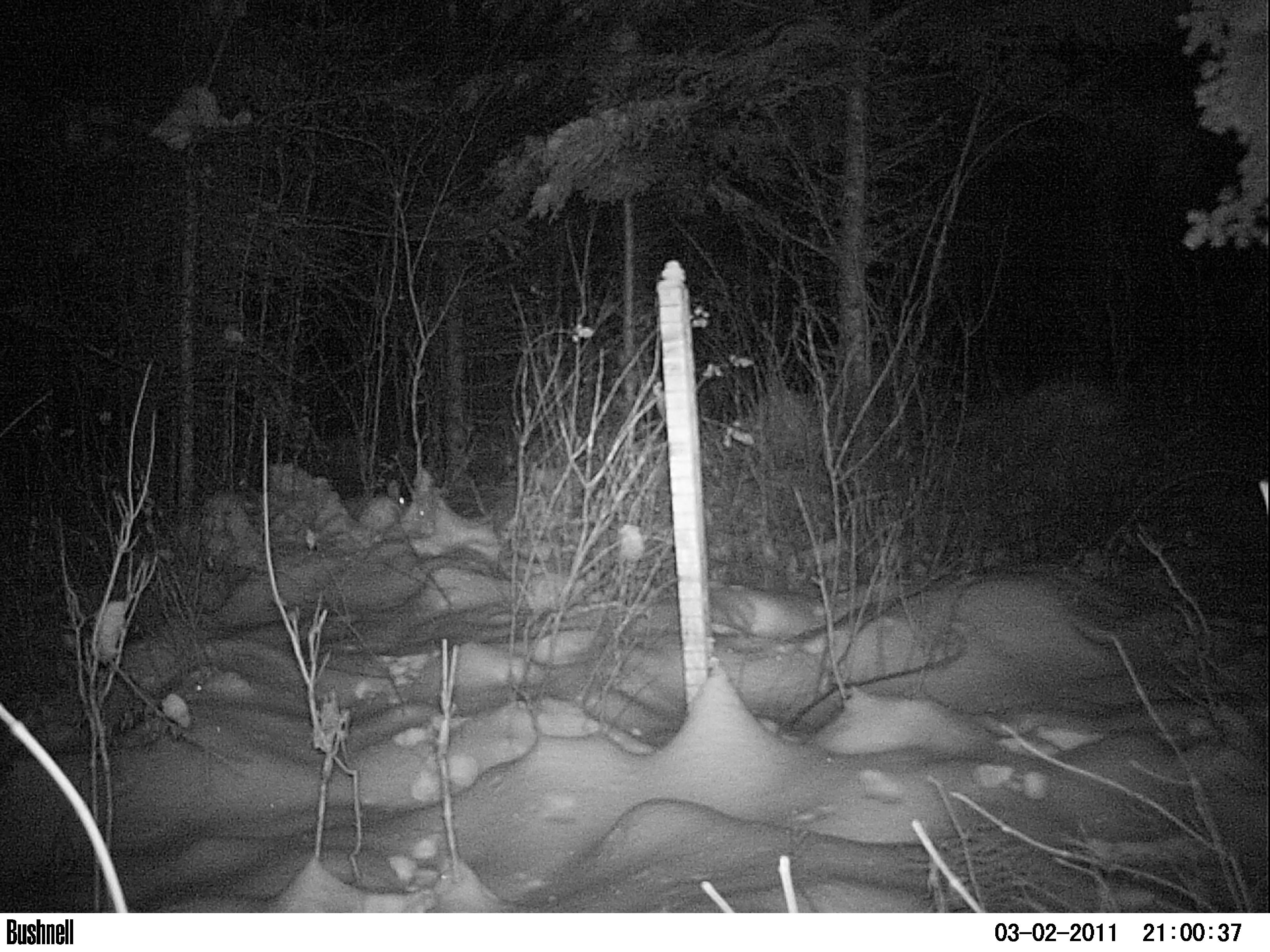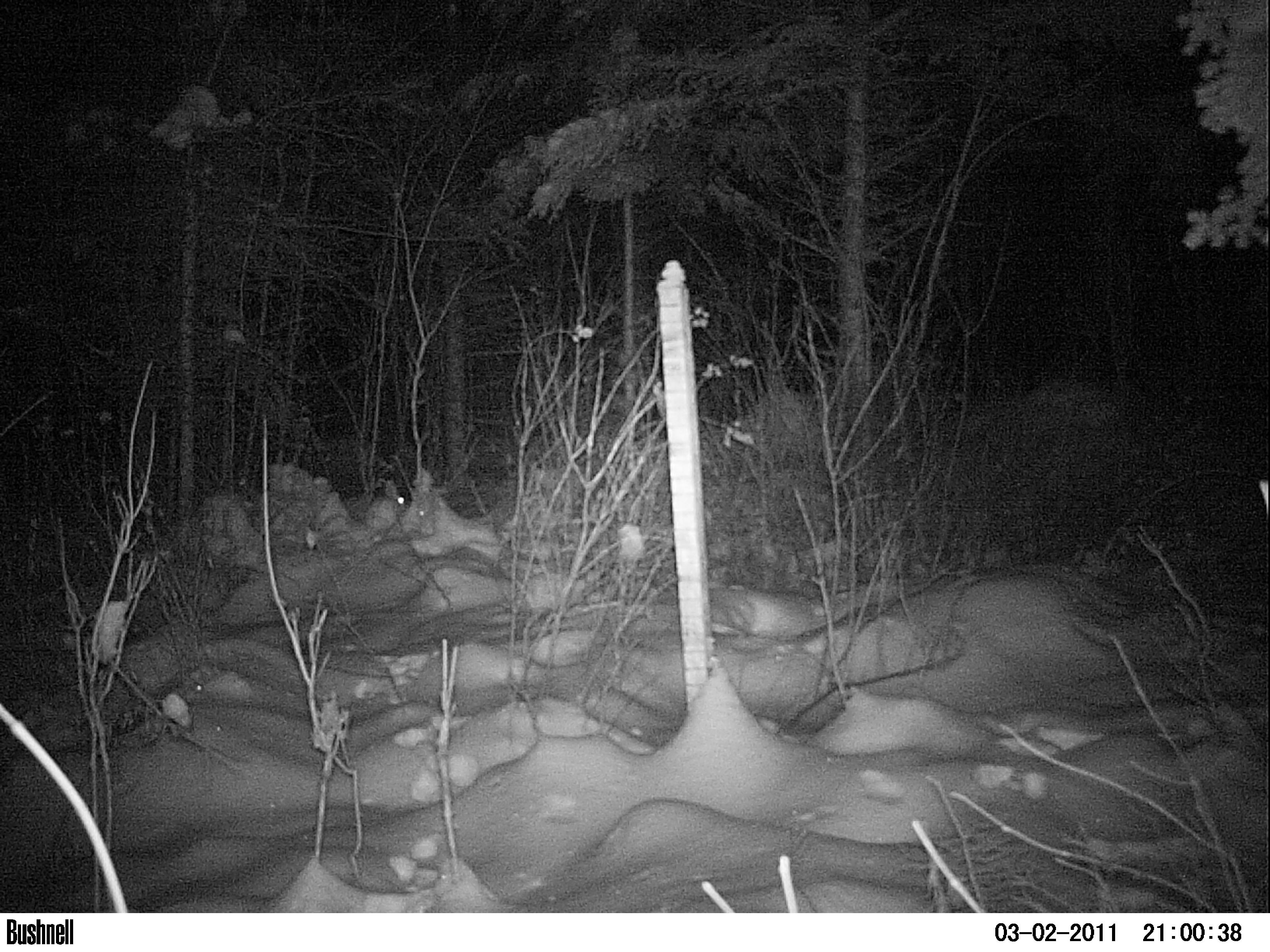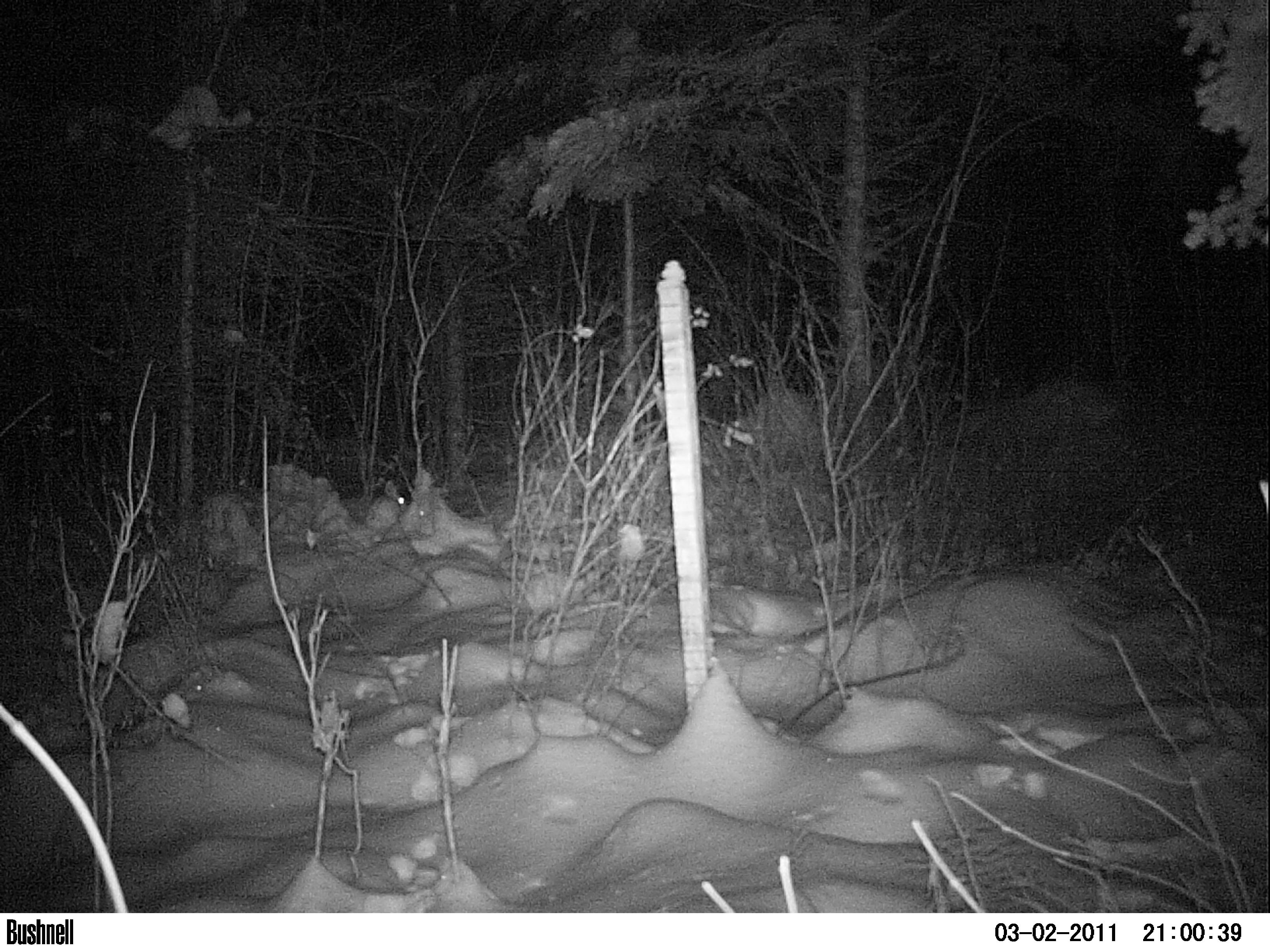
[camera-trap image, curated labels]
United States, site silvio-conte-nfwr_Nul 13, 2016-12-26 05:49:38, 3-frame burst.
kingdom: Animalia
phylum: Chordata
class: Mammalia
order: Lagomorpha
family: Leporidae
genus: Lepus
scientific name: Lepus americanus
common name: snowshoe hare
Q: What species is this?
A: Snowshoe hare (Lepus americanus).